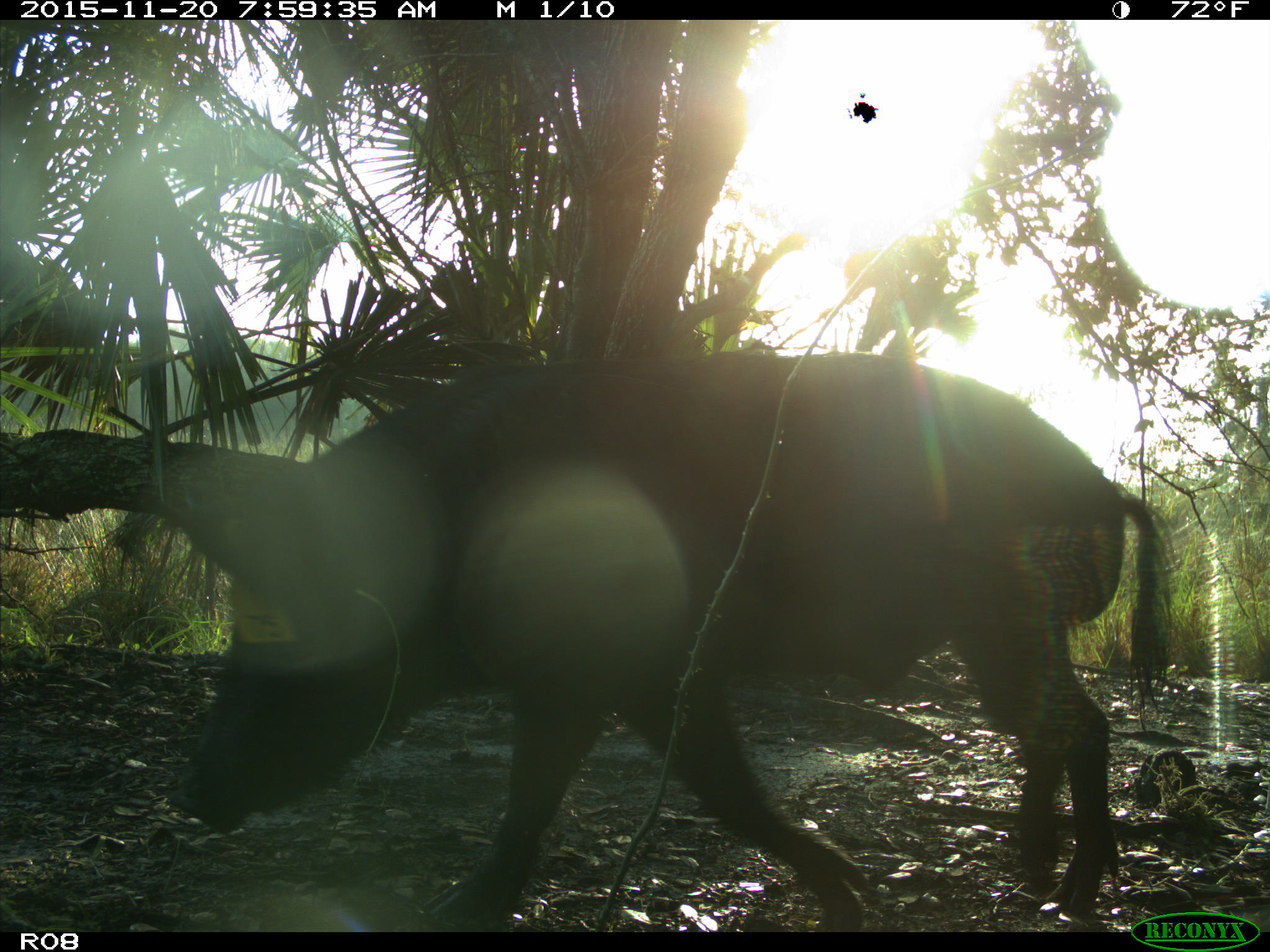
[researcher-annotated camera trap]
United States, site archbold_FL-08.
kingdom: Animalia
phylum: Chordata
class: Mammalia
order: Artiodactyla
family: Suidae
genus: Sus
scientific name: Sus scrofa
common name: wild boar